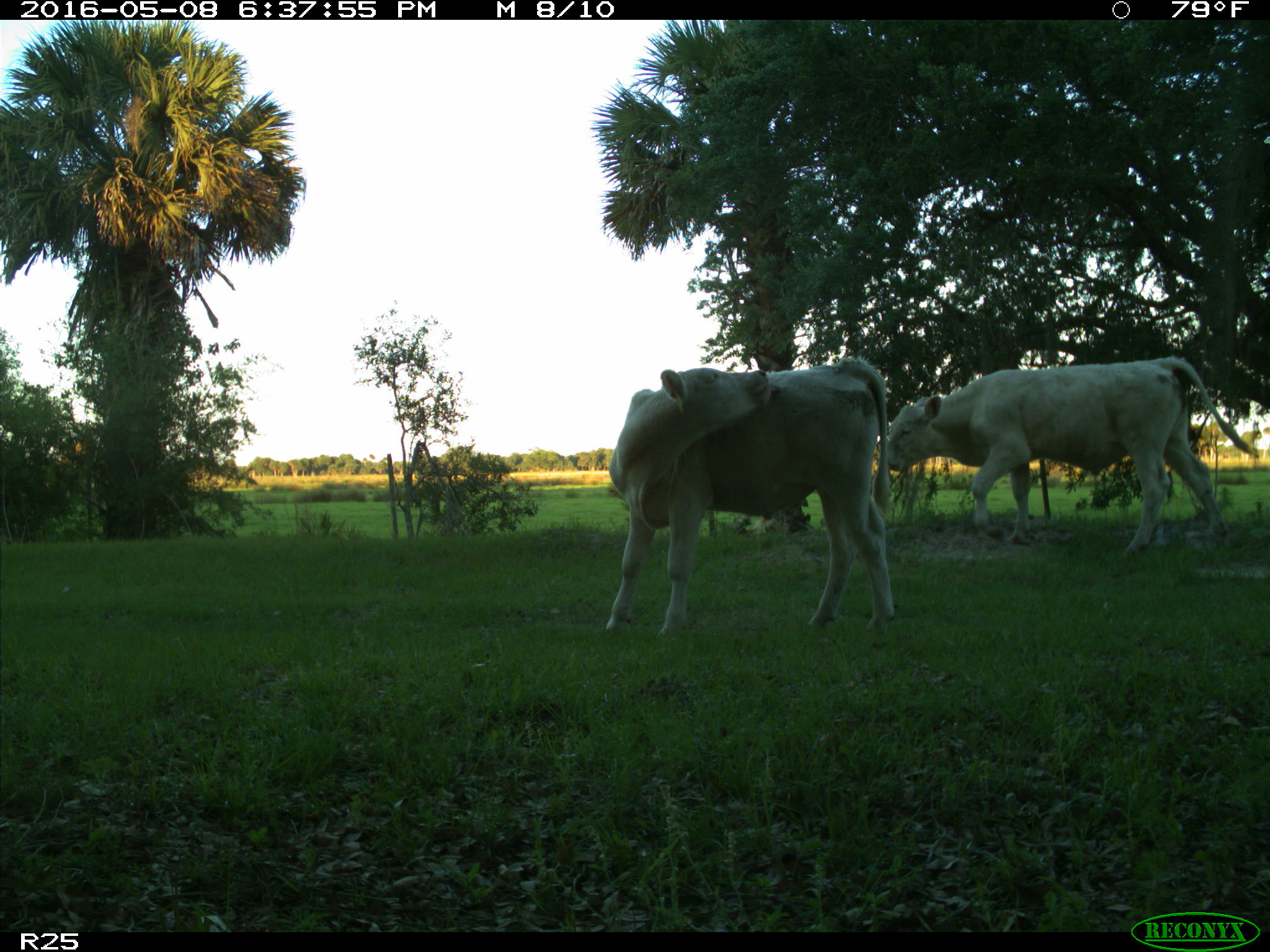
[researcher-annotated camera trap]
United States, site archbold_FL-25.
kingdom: Animalia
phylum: Chordata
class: Mammalia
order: Artiodactyla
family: Bovidae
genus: Bos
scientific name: Bos taurus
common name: domestic cow